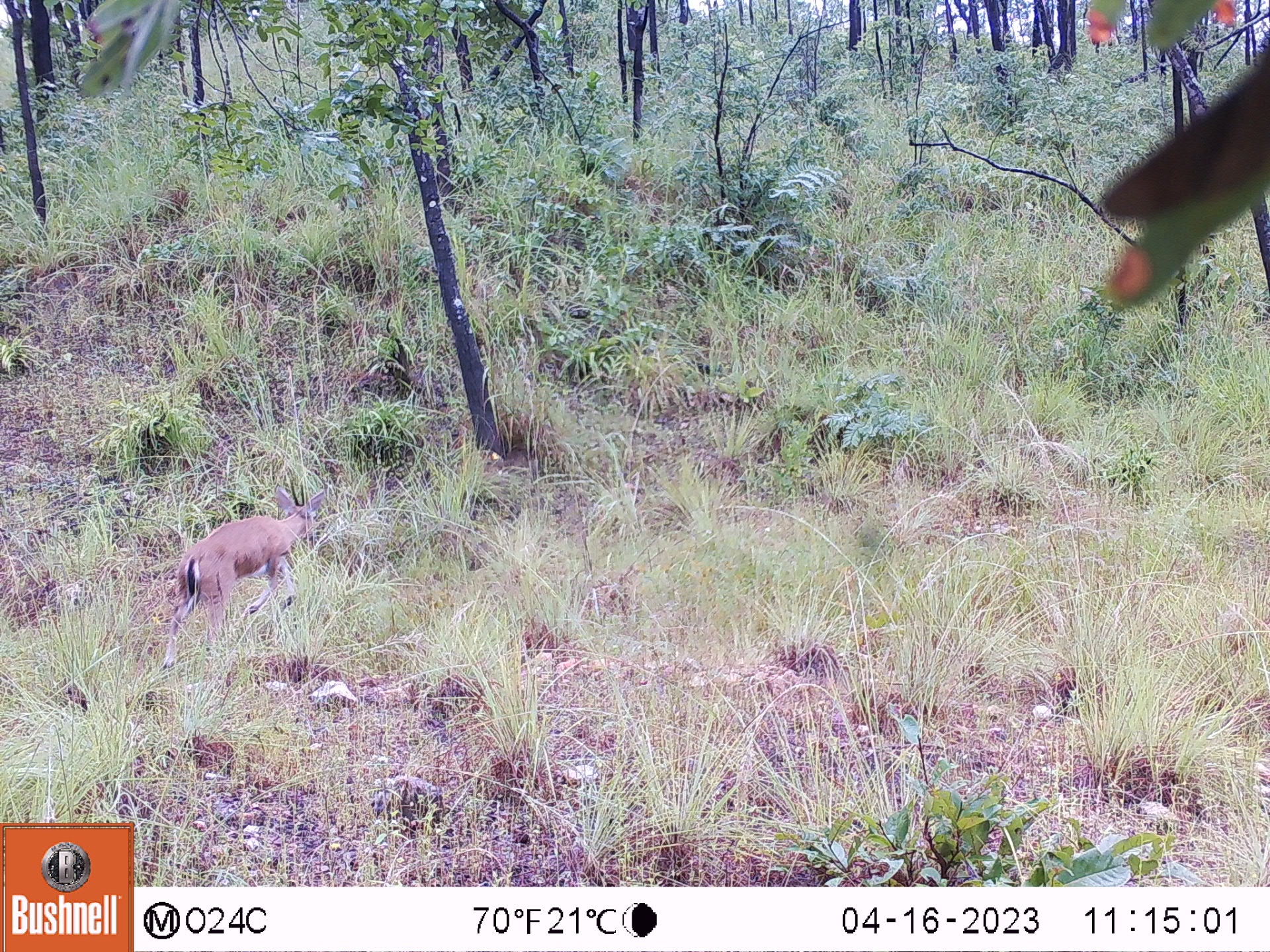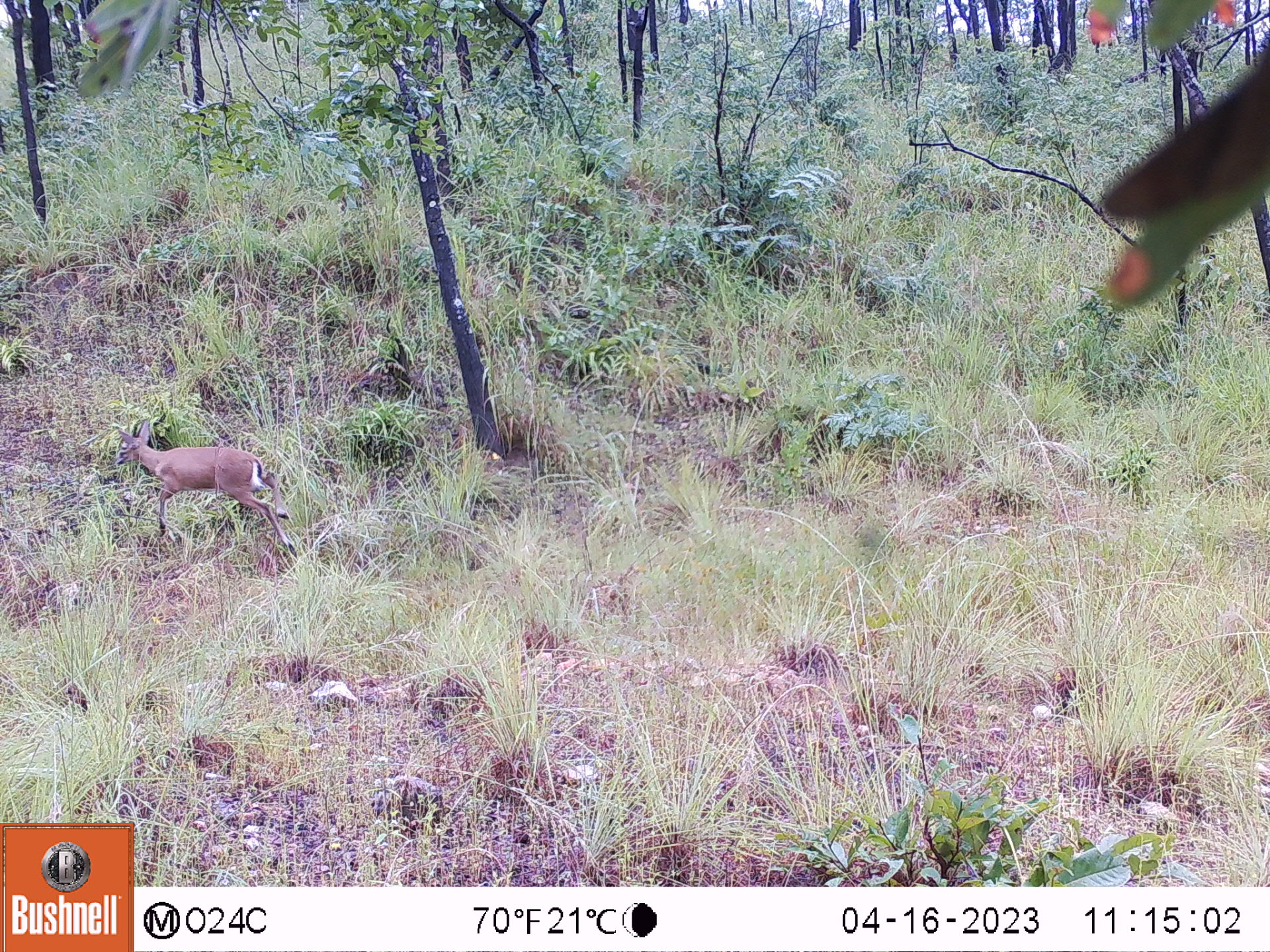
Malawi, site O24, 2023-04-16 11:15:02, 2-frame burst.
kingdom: Animalia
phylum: Chordata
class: Mammalia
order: Artiodactyla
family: Bovidae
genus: Sylvicapra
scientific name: Sylvicapra grimmia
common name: common duiker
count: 1